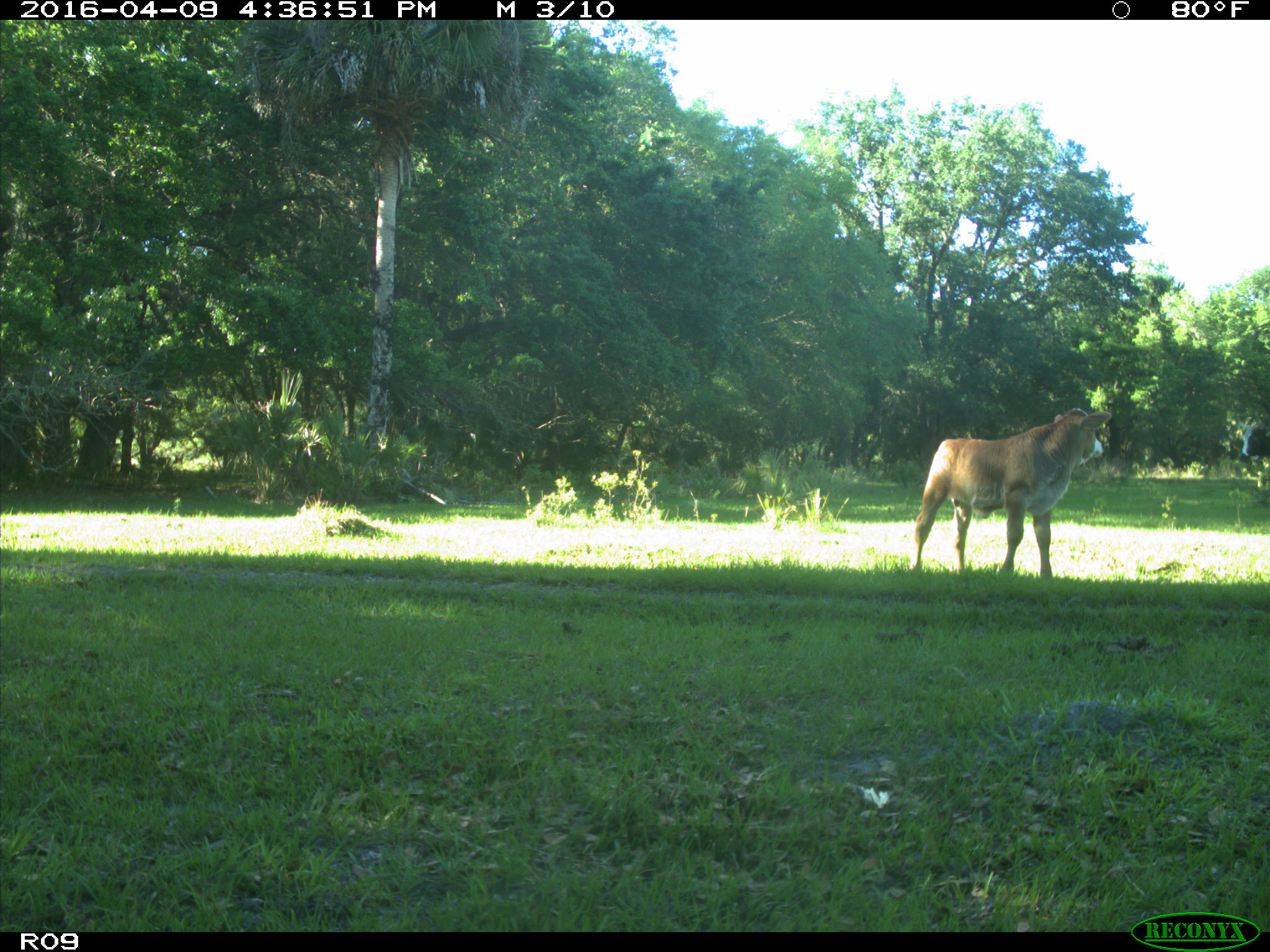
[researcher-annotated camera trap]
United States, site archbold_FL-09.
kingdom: Animalia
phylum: Chordata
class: Mammalia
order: Artiodactyla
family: Bovidae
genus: Bos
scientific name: Bos taurus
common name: domestic cow